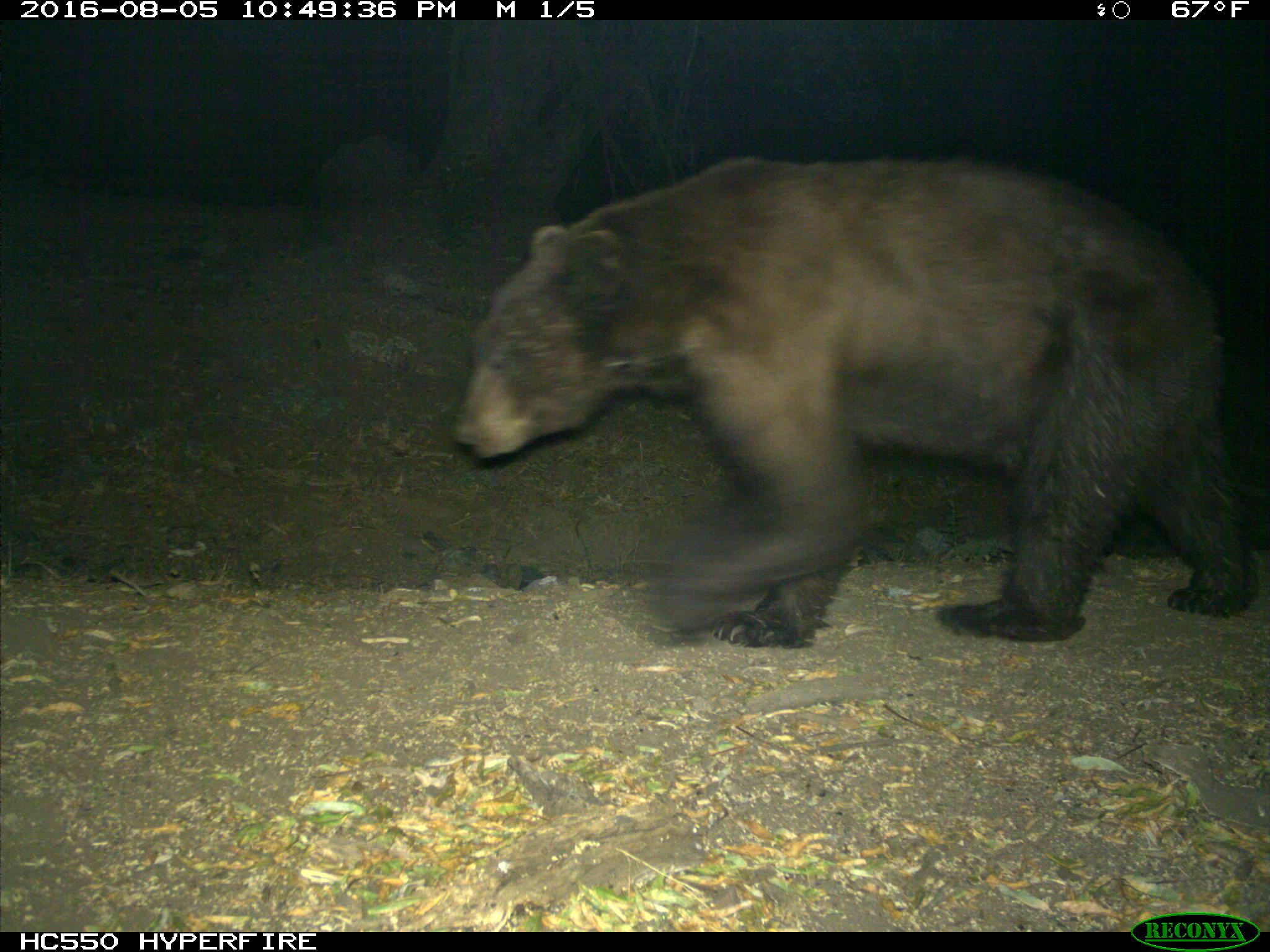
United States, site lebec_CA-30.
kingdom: Animalia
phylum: Chordata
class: Mammalia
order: Carnivora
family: Ursidae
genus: Ursus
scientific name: Ursus americanus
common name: american black bear